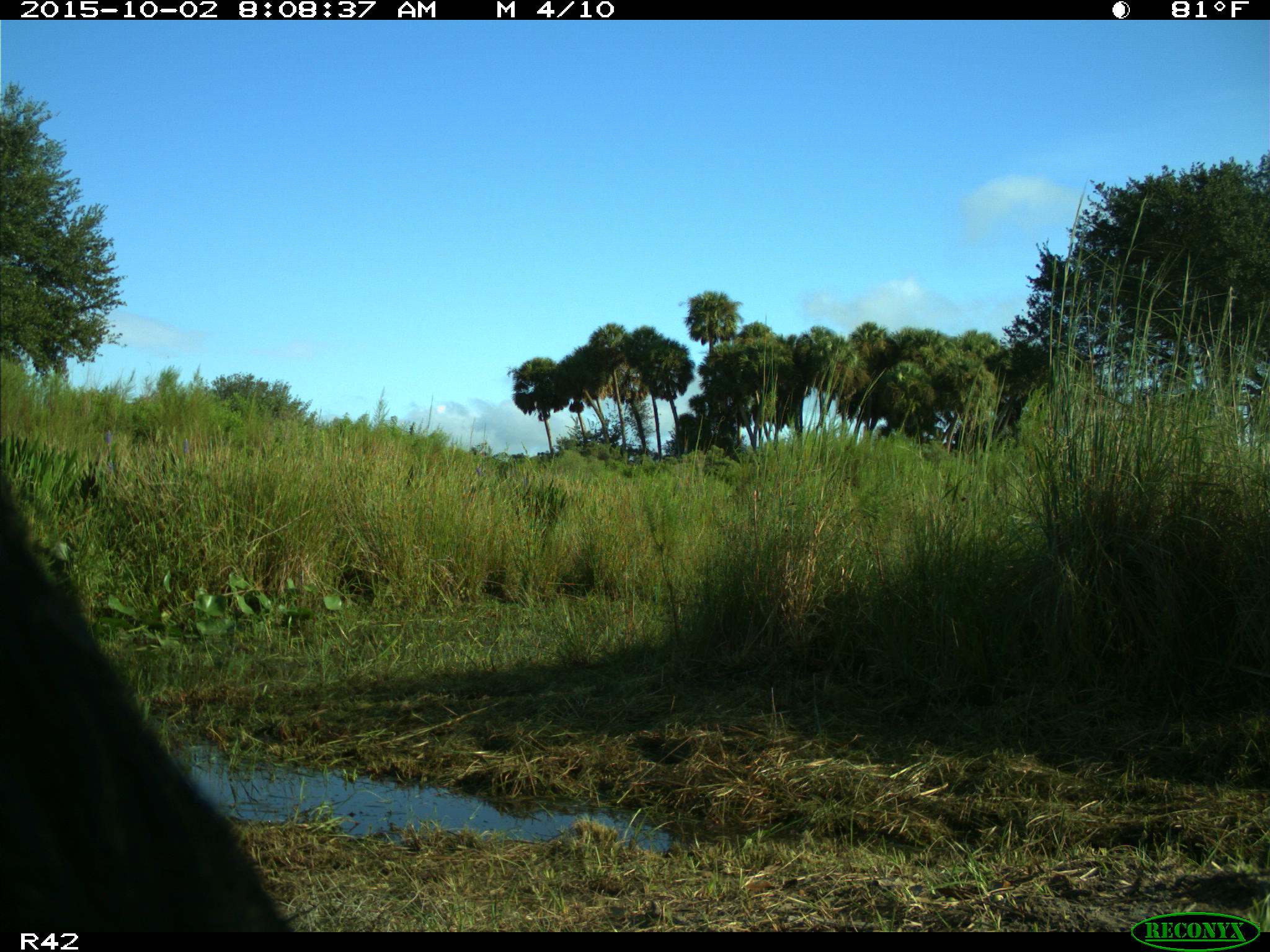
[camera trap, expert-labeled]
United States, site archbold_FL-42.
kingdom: Animalia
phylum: Chordata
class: Mammalia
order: Artiodactyla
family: Suidae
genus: Sus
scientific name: Sus scrofa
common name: wild boar